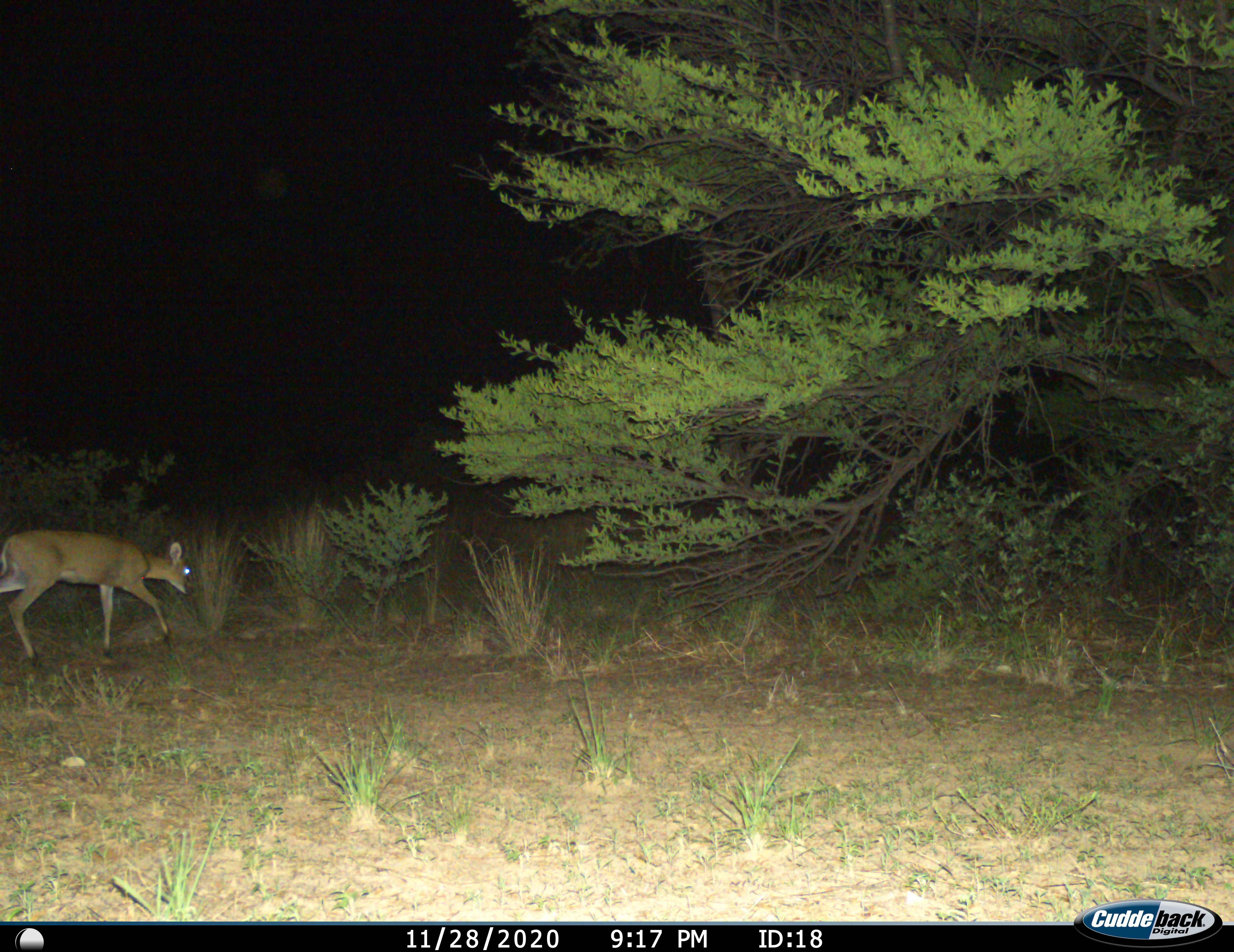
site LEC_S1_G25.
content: unidentified animal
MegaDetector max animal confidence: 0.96